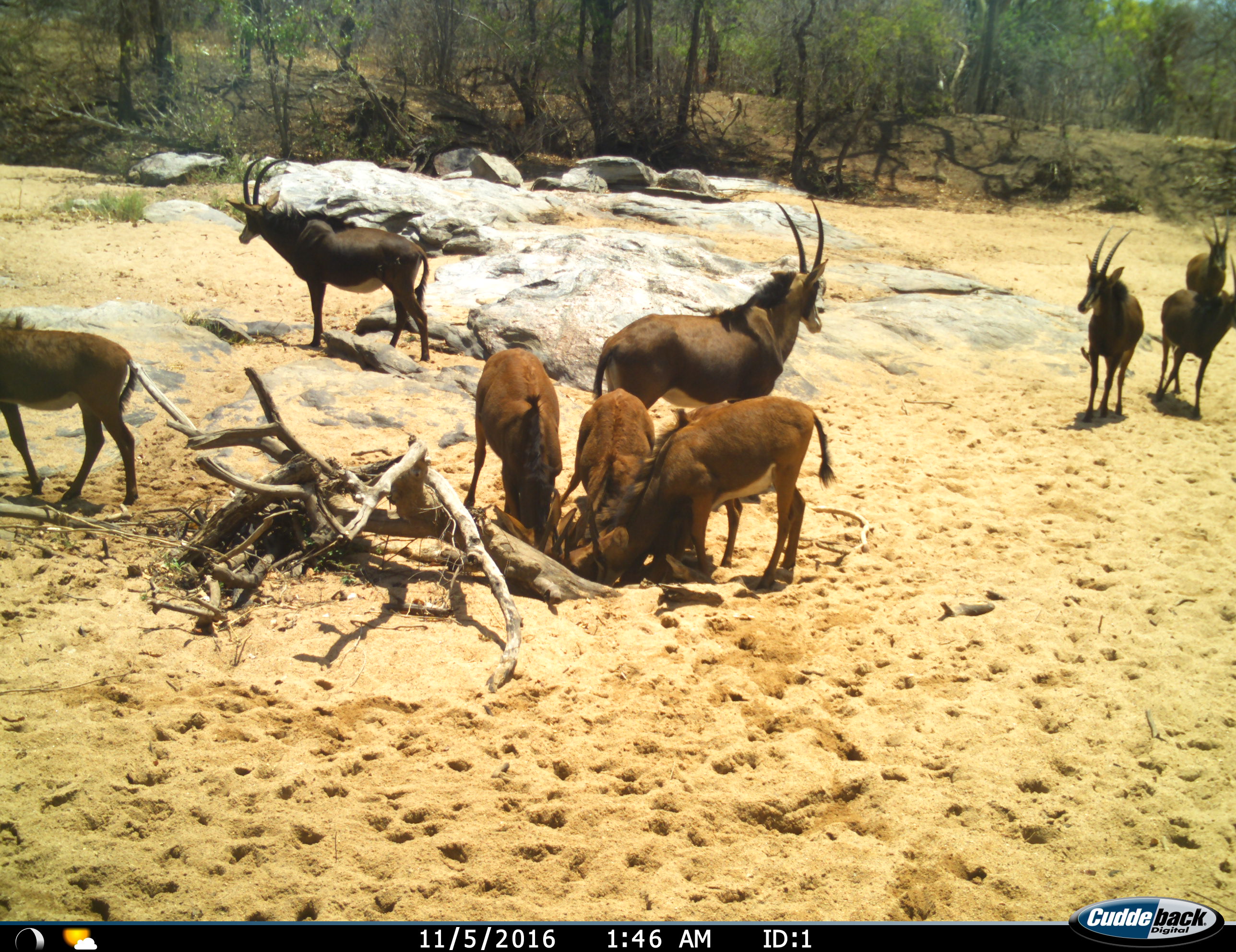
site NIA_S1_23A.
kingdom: Animalia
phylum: Chordata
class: Mammalia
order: Artiodactyla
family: Bovidae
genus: Hippotragus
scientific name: Hippotragus niger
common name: sable antelope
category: sable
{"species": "sable (sable antelope) (Hippotragus niger)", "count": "9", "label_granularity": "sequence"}